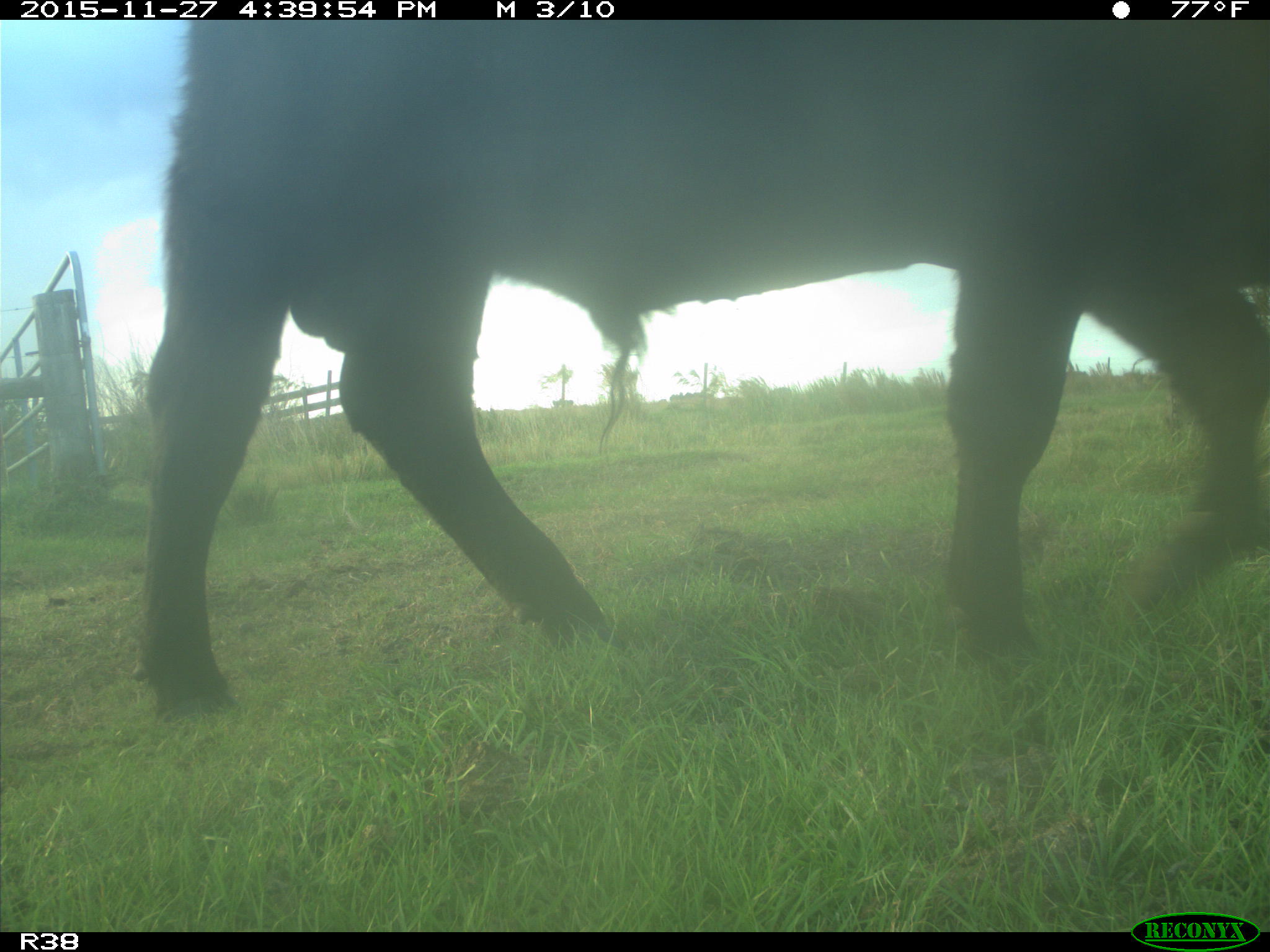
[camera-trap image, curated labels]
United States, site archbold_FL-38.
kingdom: Animalia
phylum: Chordata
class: Mammalia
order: Artiodactyla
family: Bovidae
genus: Bos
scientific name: Bos taurus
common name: domestic cow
Bos taurus (domestic cow).